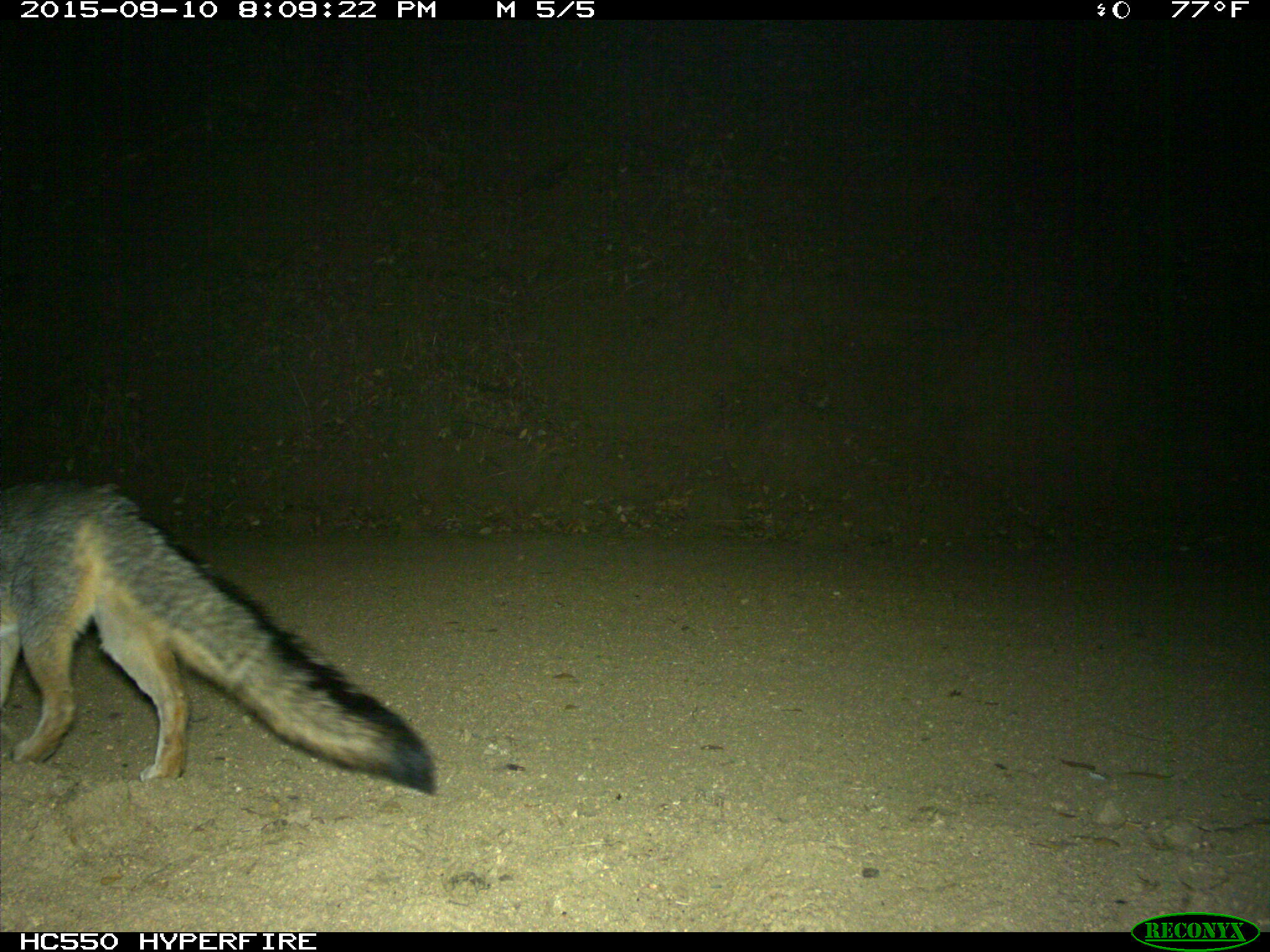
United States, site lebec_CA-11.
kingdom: Animalia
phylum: Chordata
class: Mammalia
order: Carnivora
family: Canidae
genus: Urocyon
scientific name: Urocyon cinereoargenteus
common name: gray fox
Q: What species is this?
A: Urocyon cinereoargenteus (gray fox).